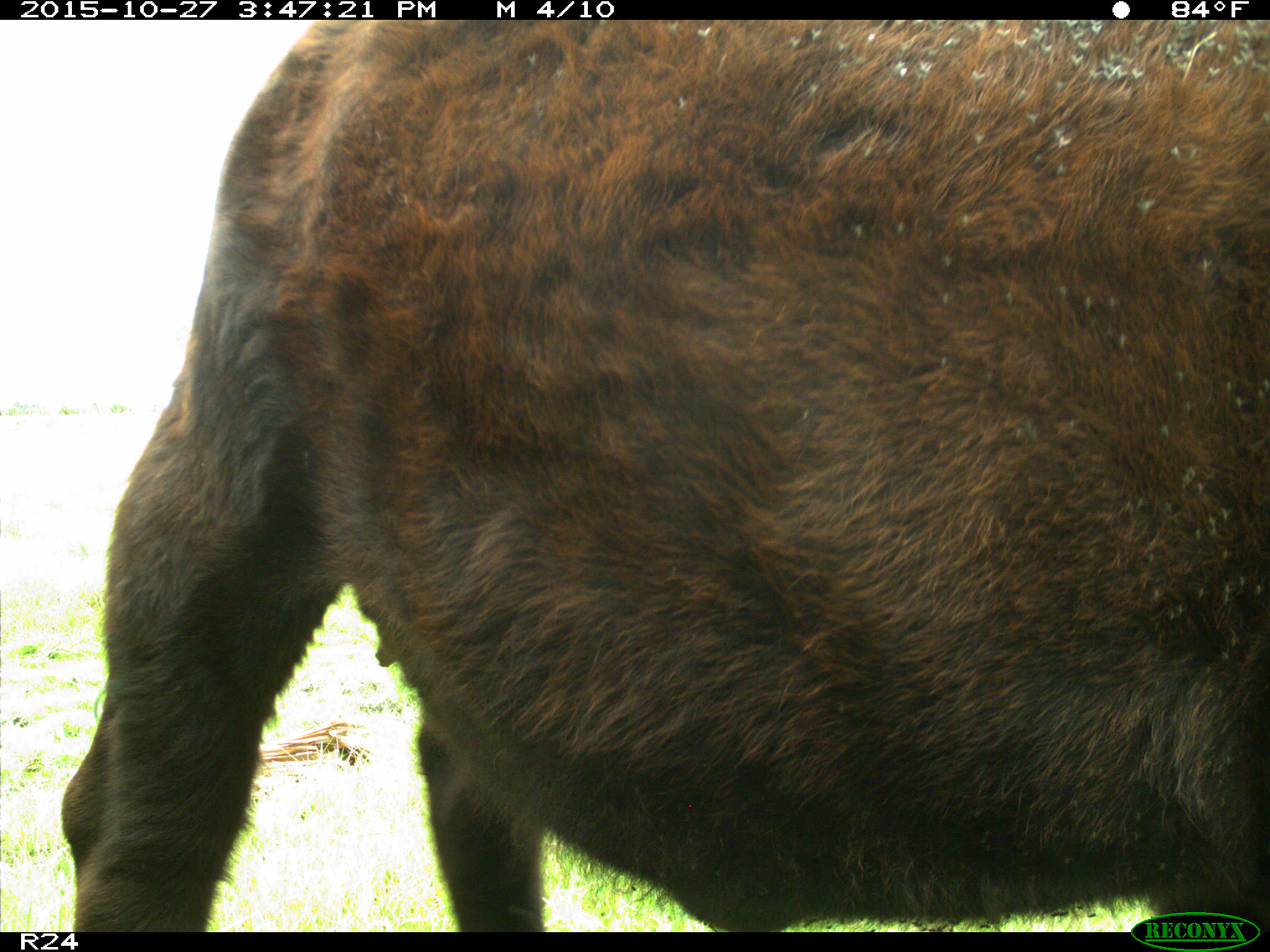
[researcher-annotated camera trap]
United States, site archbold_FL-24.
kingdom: Animalia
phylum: Chordata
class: Mammalia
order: Artiodactyla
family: Bovidae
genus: Bos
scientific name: Bos taurus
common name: domestic cow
Bos taurus (domestic cow).